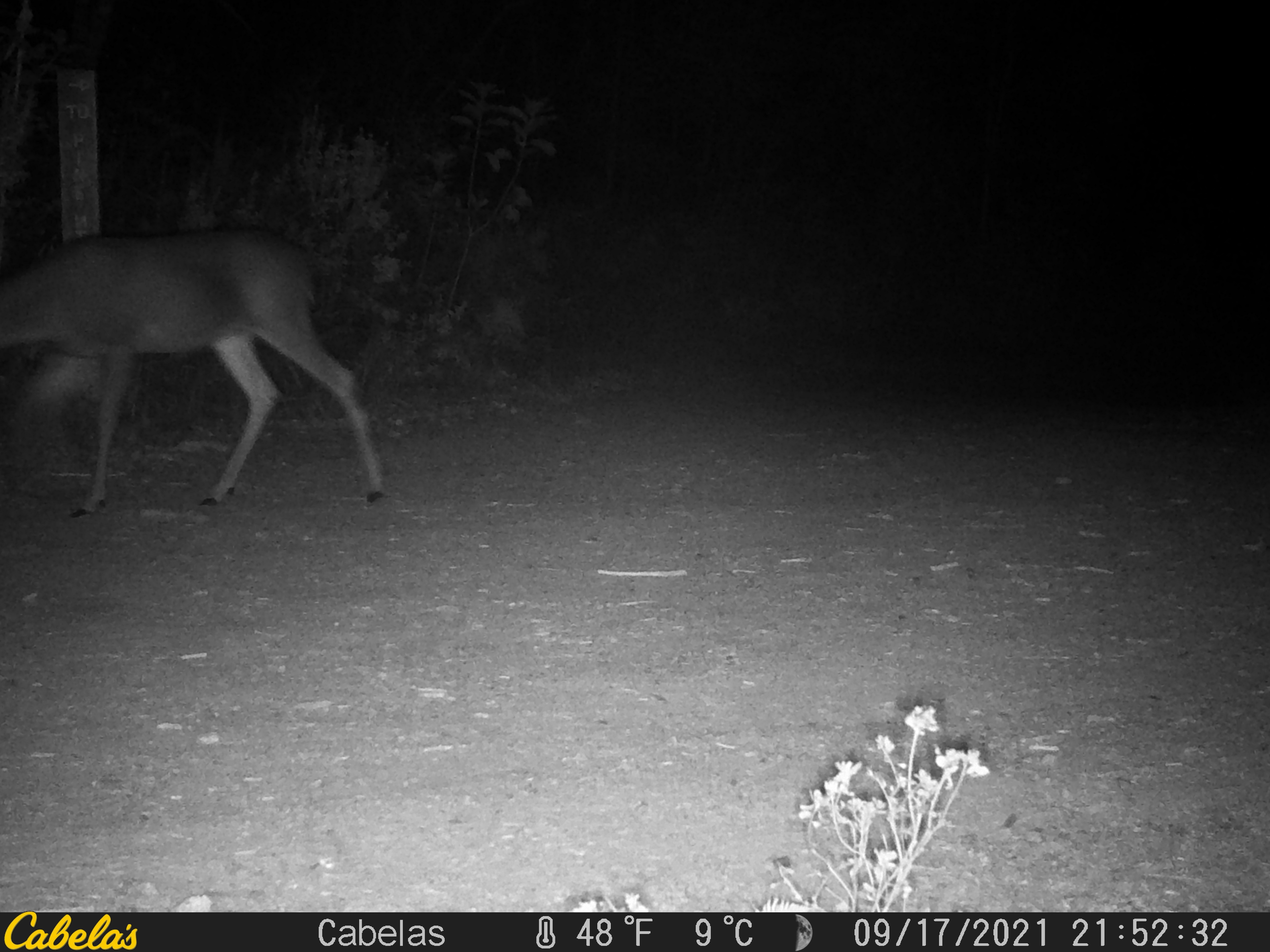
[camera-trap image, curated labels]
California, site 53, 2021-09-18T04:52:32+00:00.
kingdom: Animalia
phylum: Chordata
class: Mammalia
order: Artiodactyla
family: Cervidae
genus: Odocoileus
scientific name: Odocoileus hemionus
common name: mule deer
Mule deer (Odocoileus hemionus).